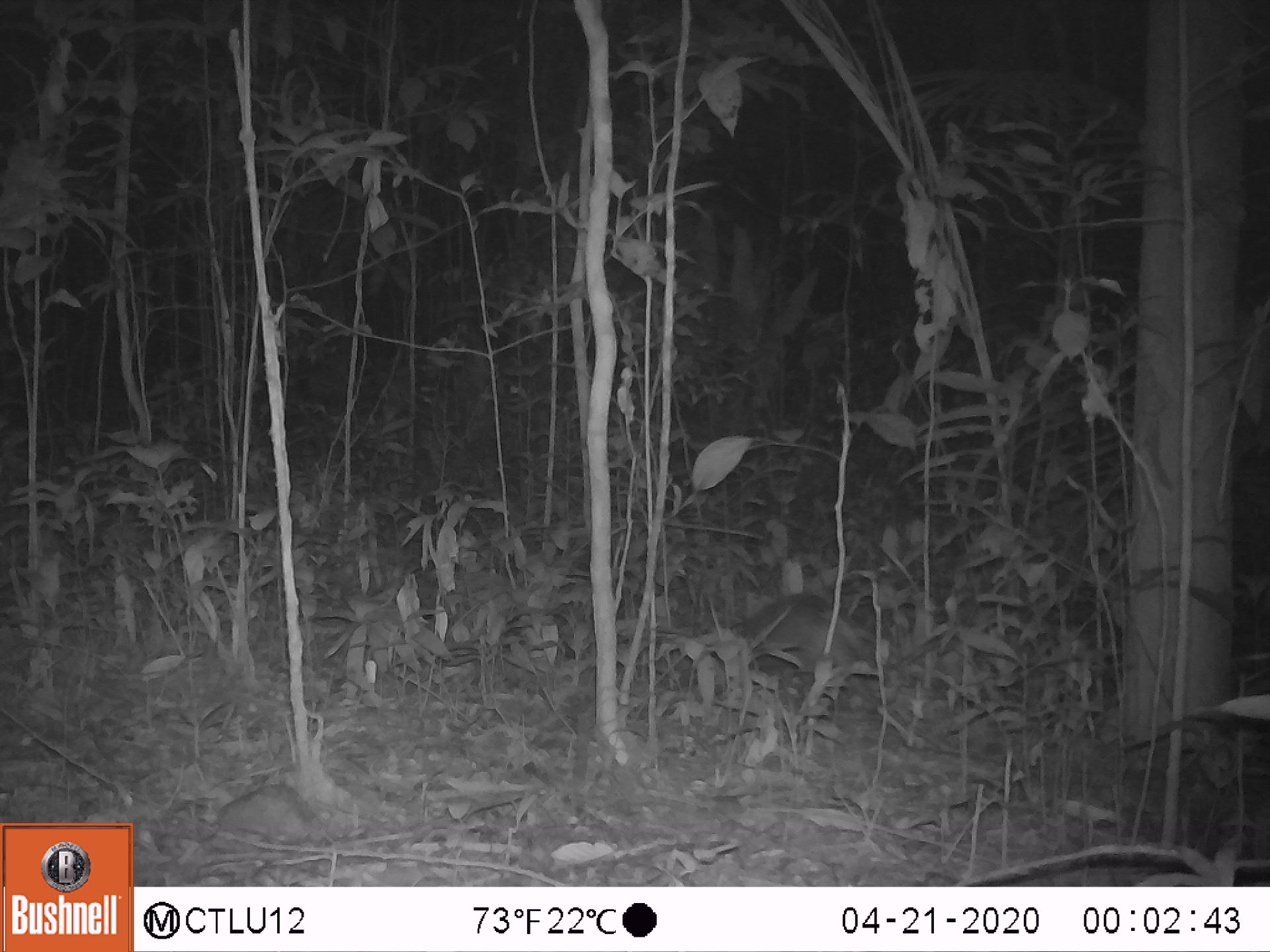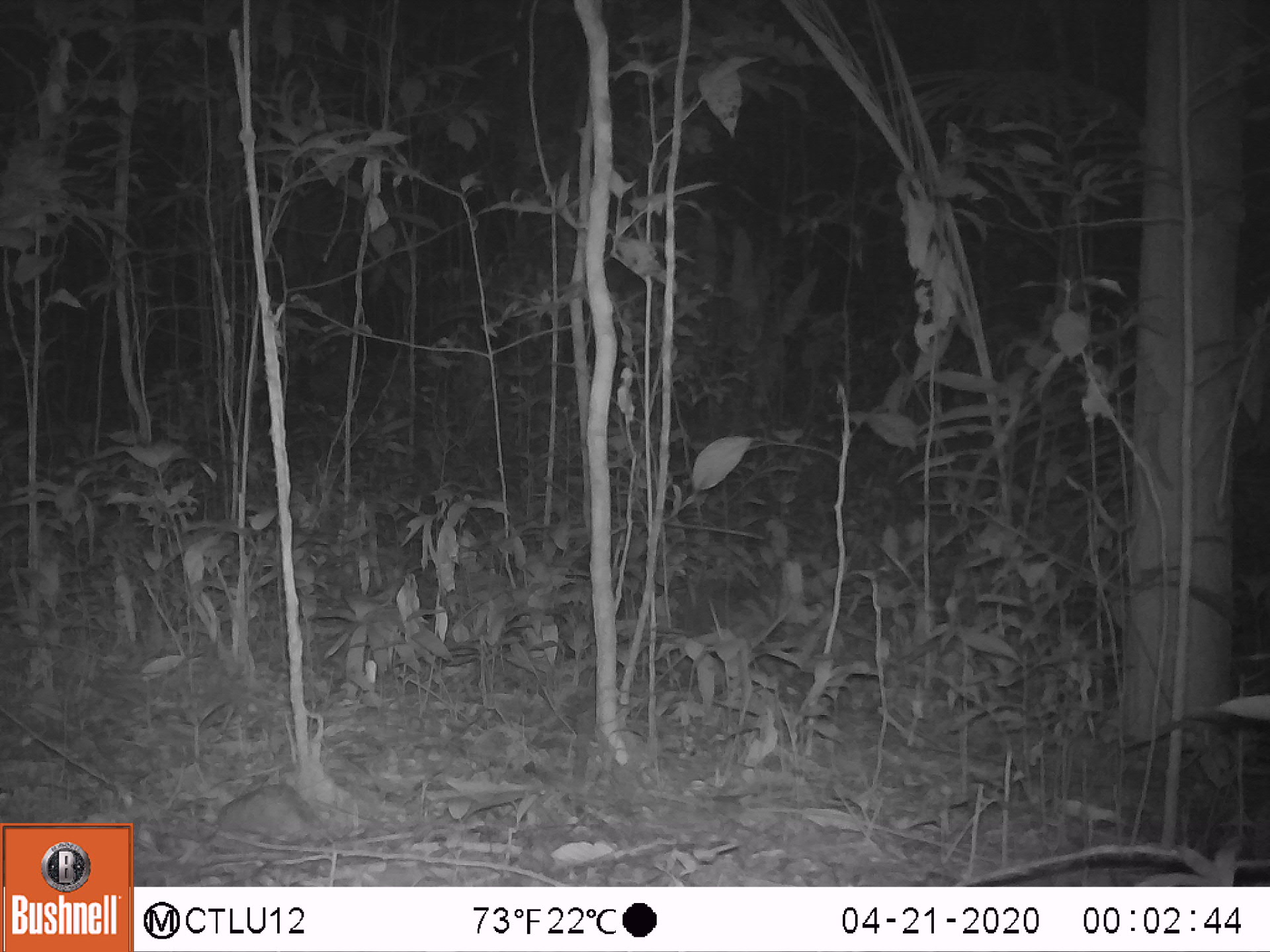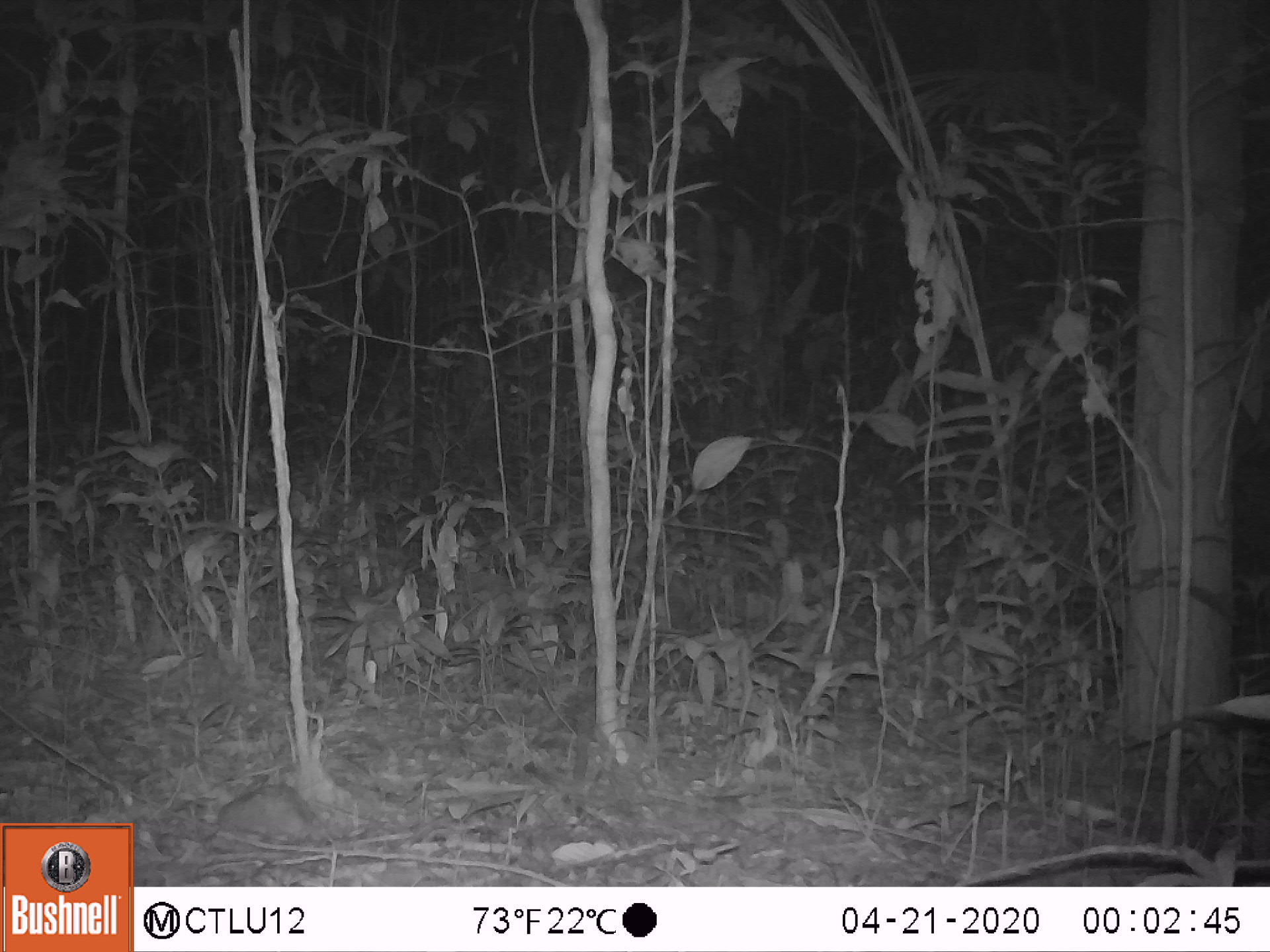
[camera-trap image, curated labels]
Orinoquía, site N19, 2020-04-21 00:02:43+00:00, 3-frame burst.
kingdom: Animalia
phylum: Chordata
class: Mammalia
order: Cingulata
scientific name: Cingulata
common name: armadillo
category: unknown armadillo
Unknown armadillo (armadillo) (Cingulata).